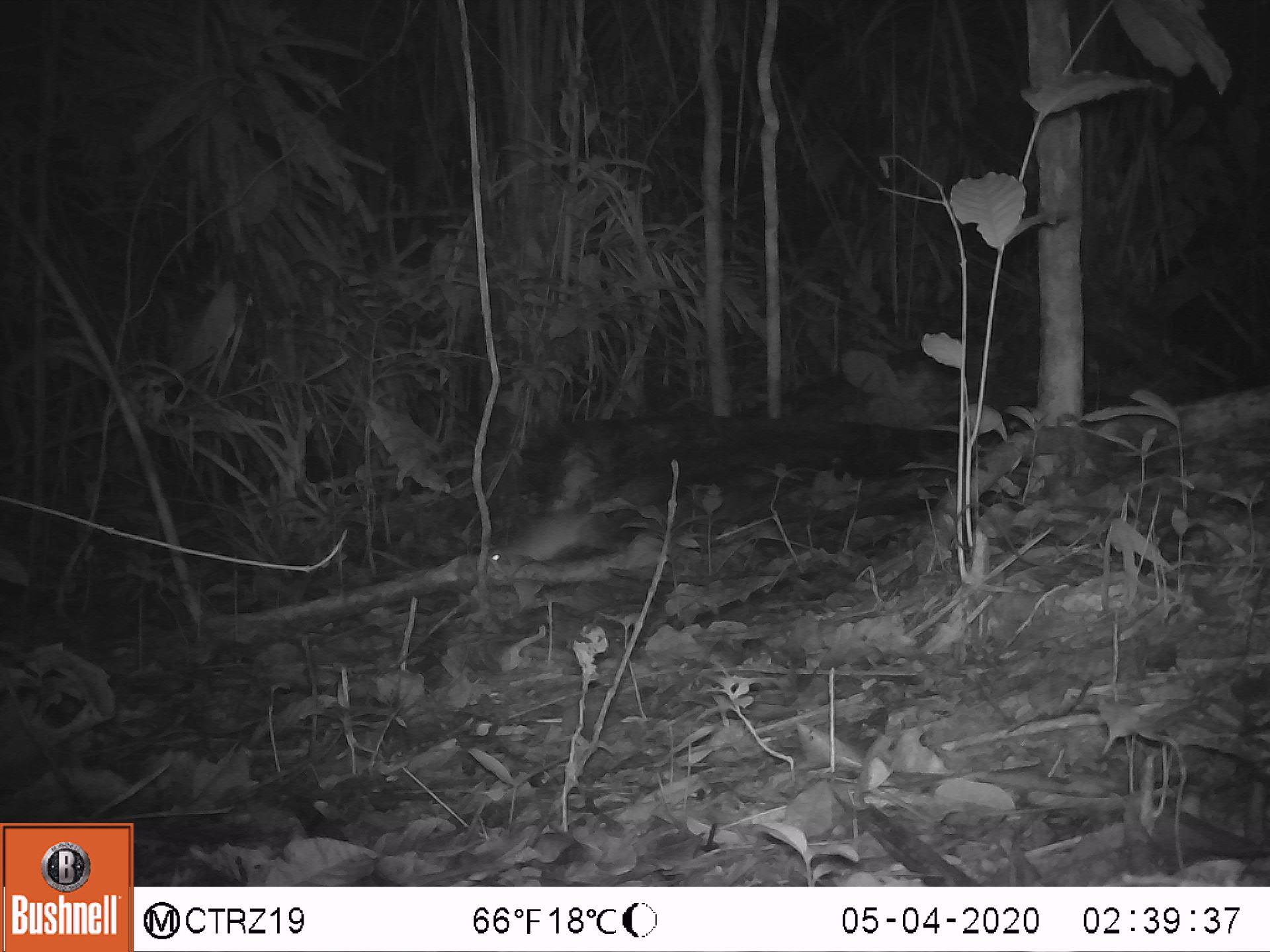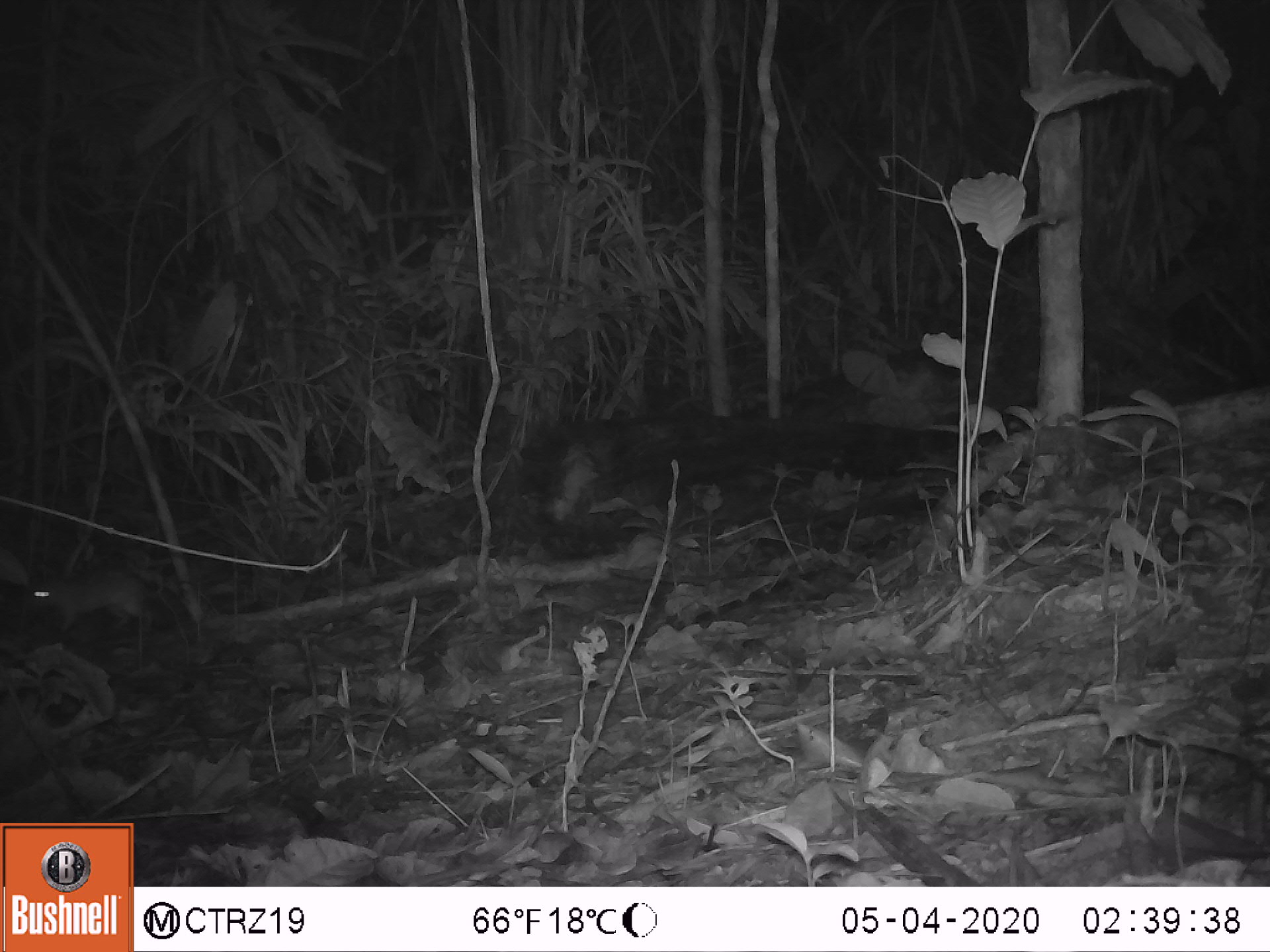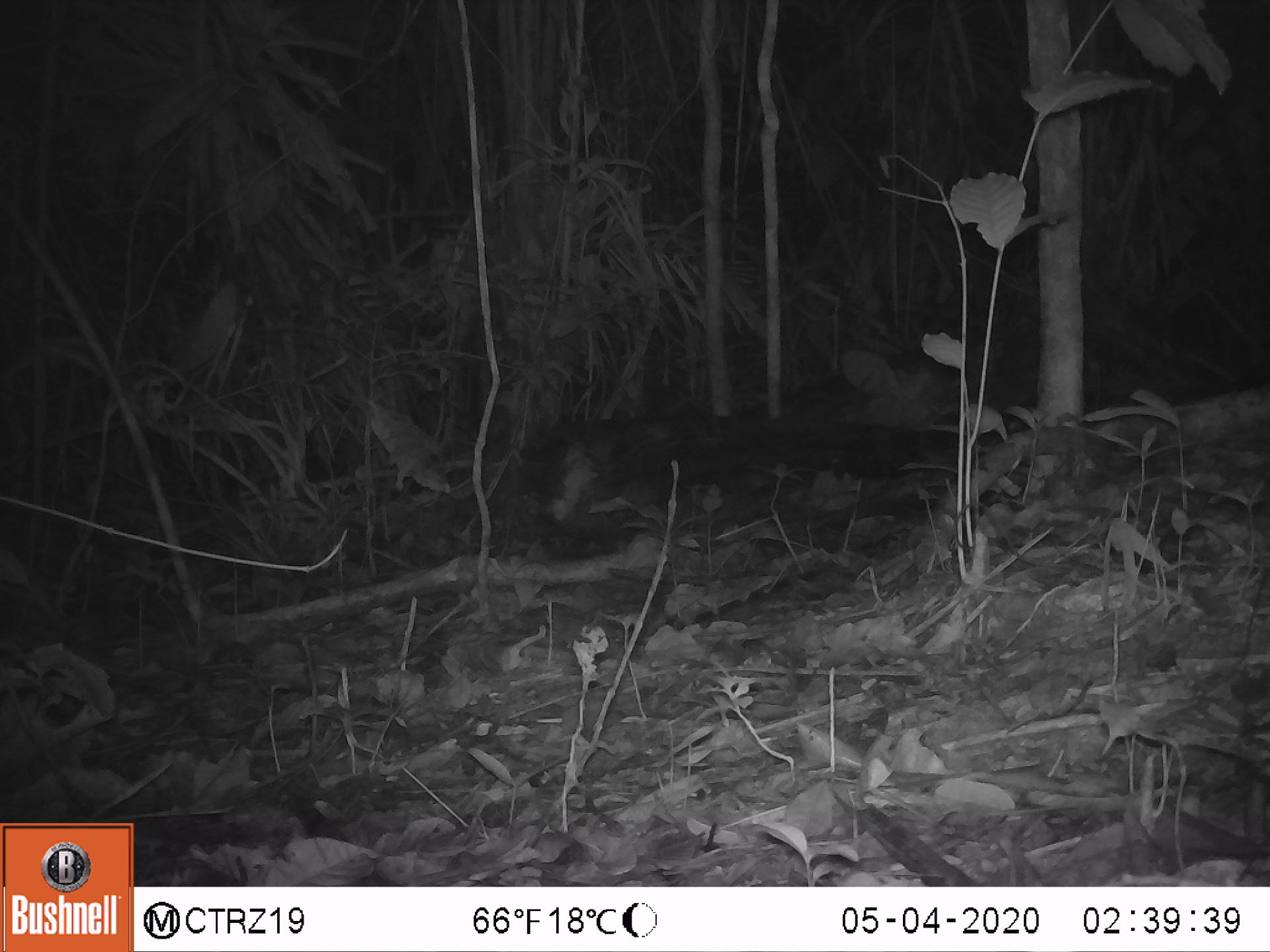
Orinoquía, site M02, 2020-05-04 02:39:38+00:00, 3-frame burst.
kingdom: Animalia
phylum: Chordata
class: Mammalia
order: Rodentia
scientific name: Rodentia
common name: rodent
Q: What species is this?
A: Rodent (Rodentia).